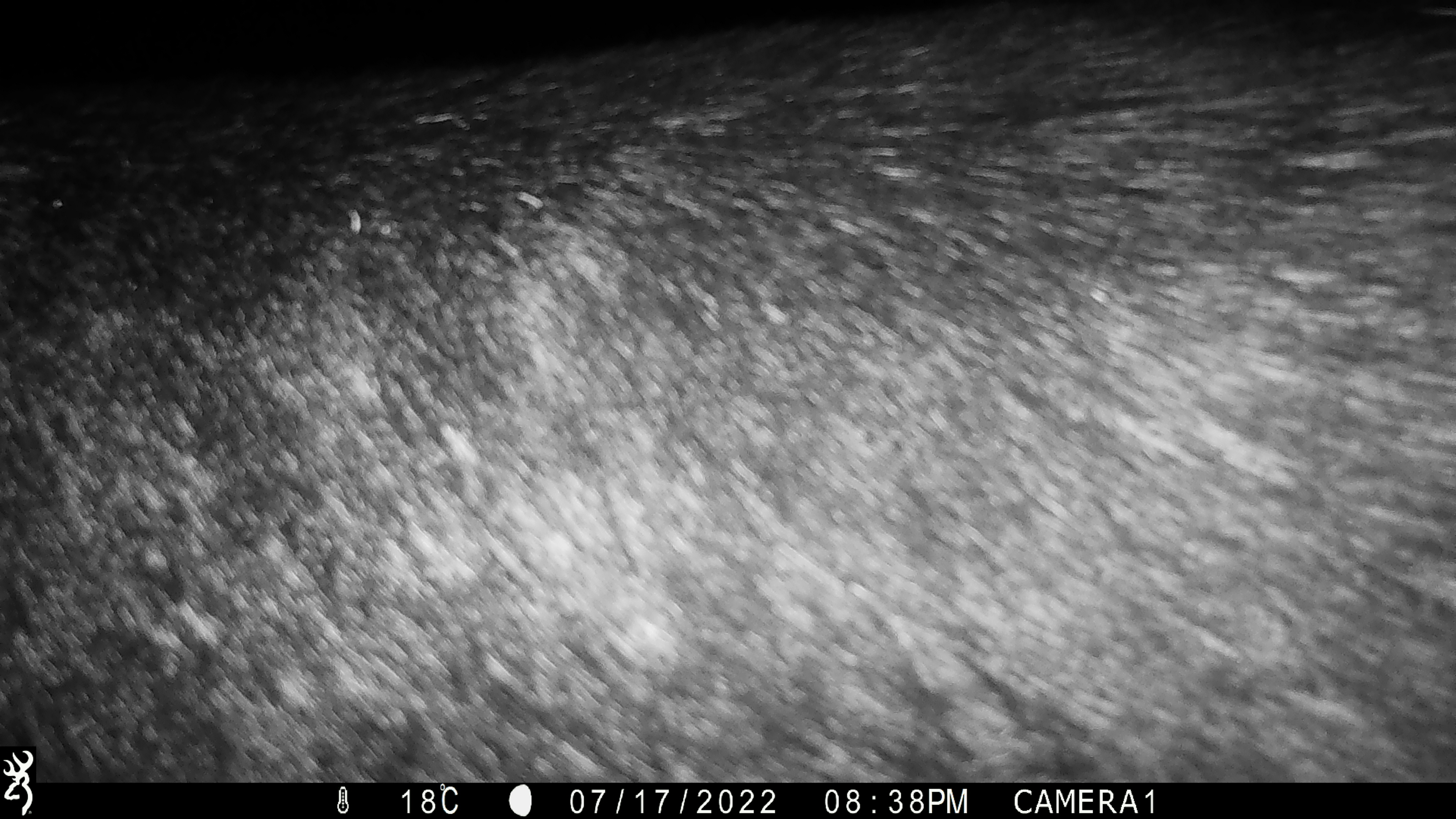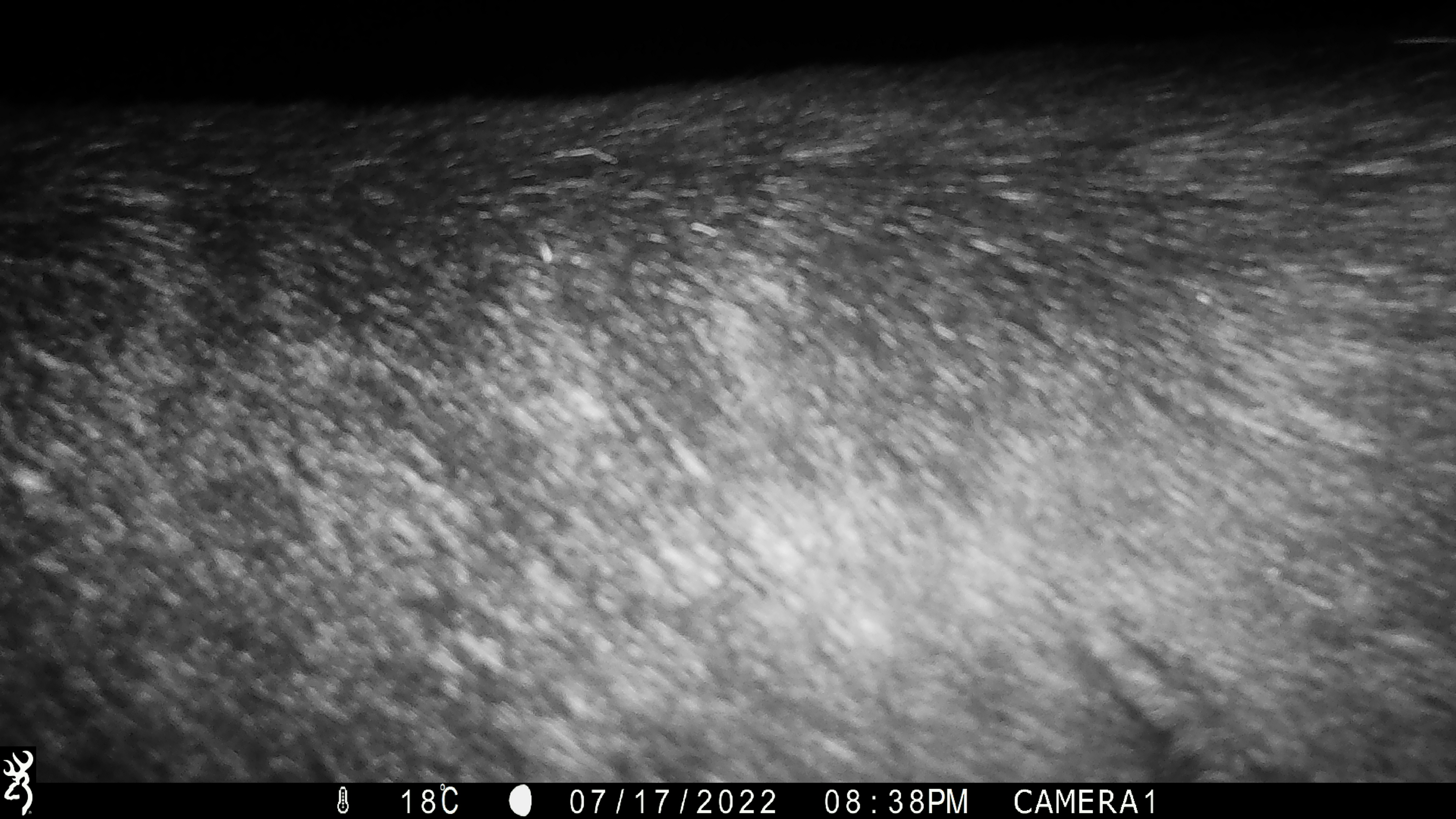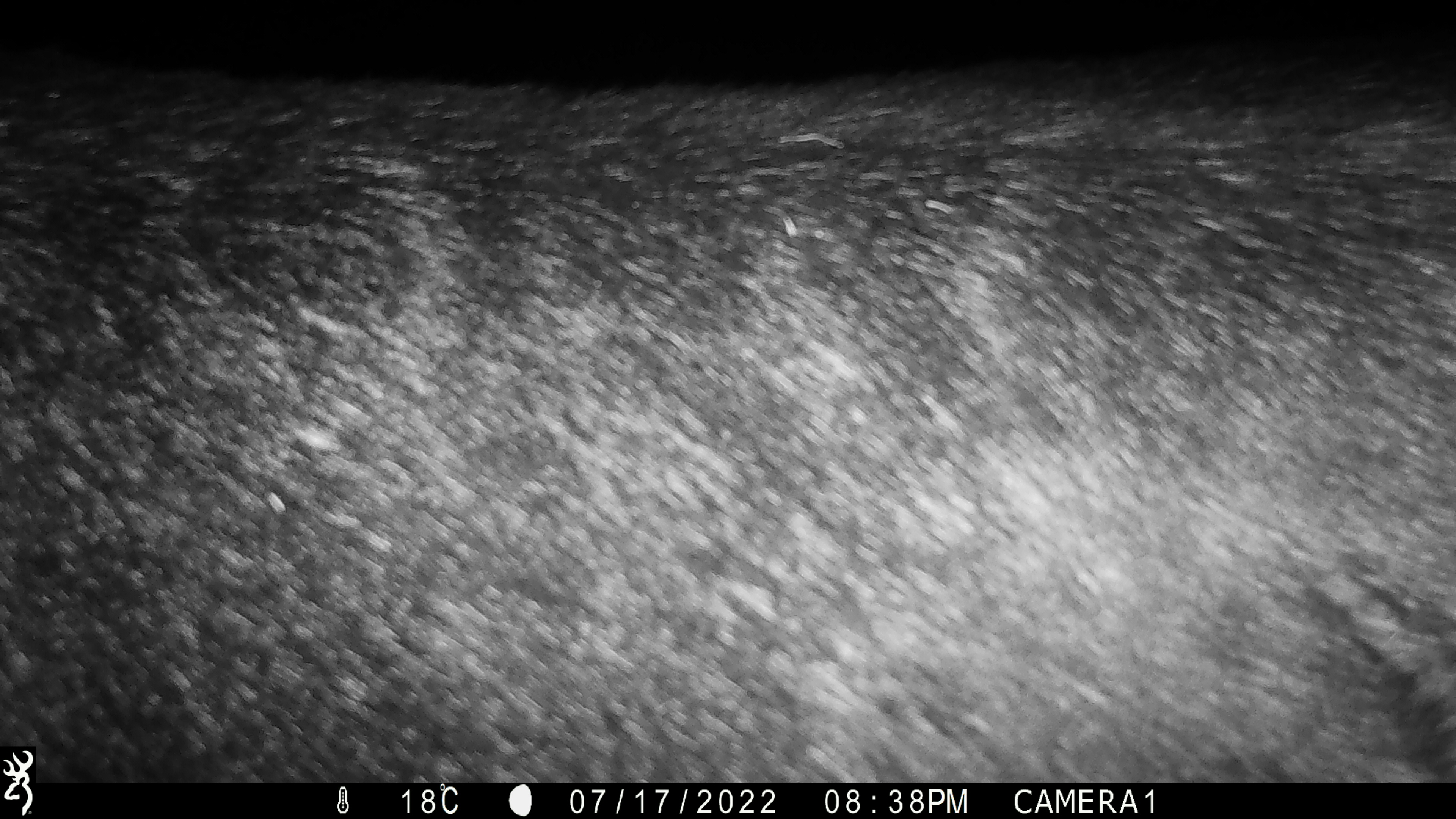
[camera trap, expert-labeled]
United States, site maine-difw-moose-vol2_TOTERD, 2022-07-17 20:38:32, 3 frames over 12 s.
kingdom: Animalia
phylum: Chordata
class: Mammalia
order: Artiodactyla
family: Cervidae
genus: Alces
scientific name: Alces alces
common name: moose